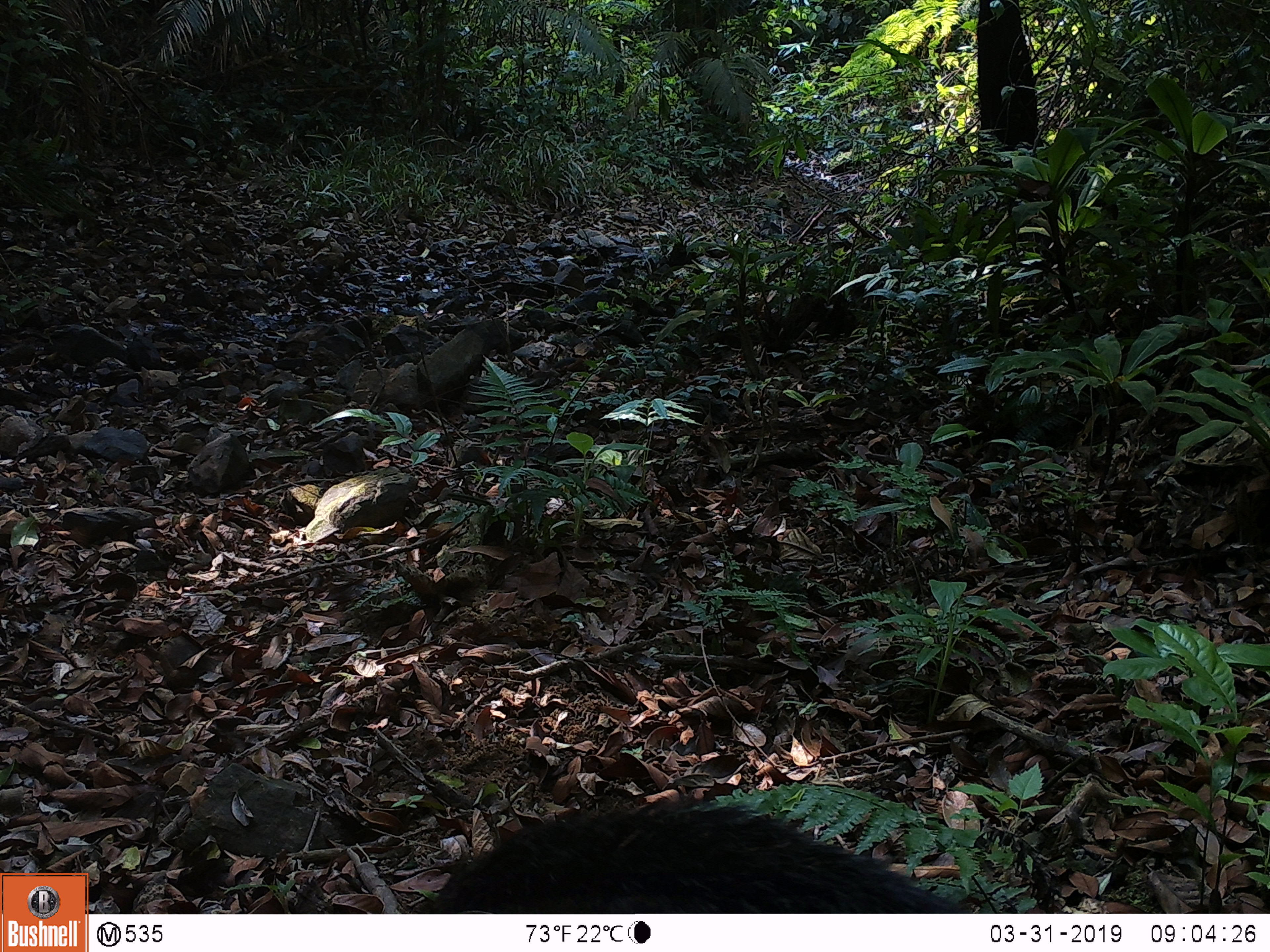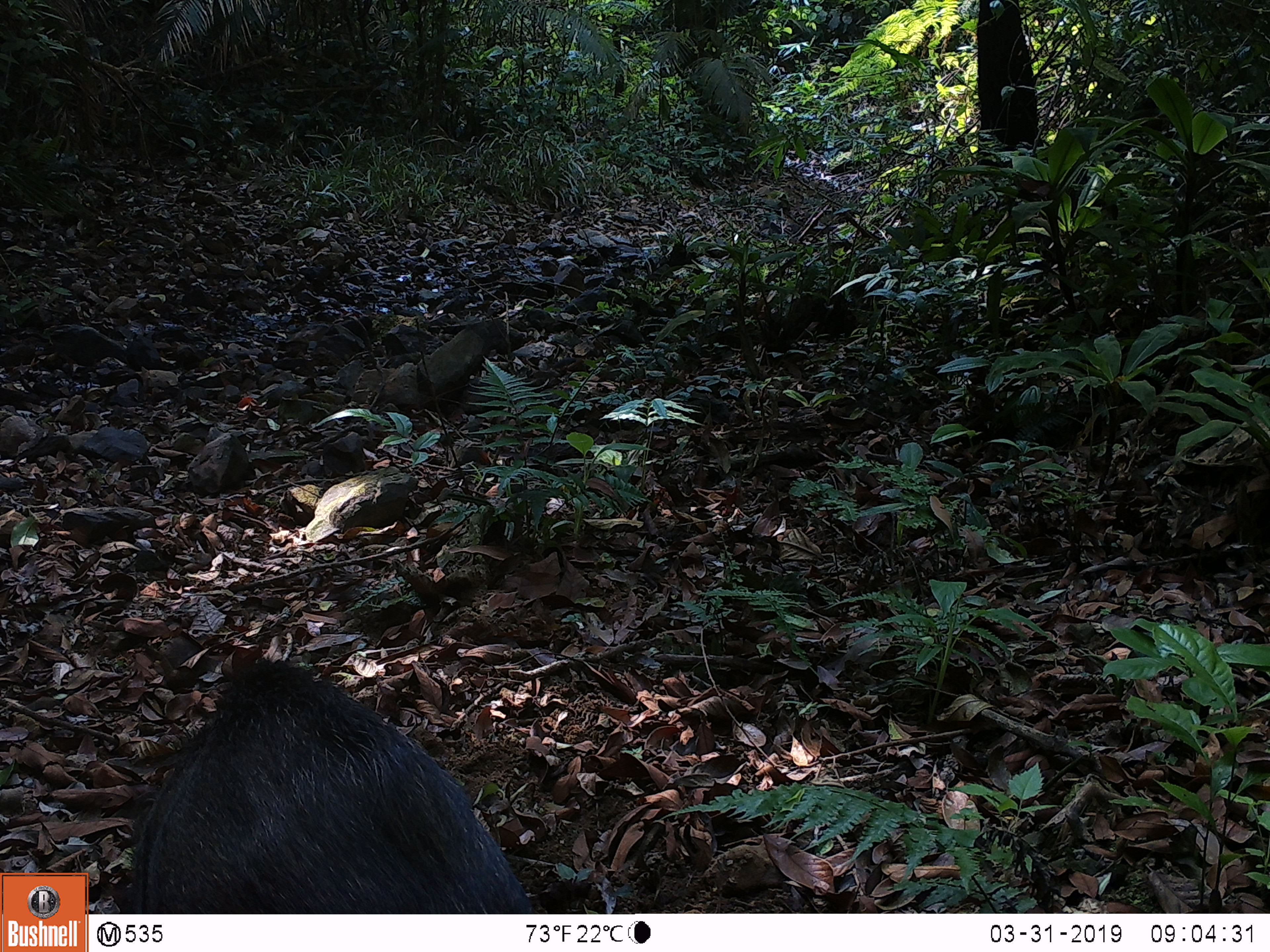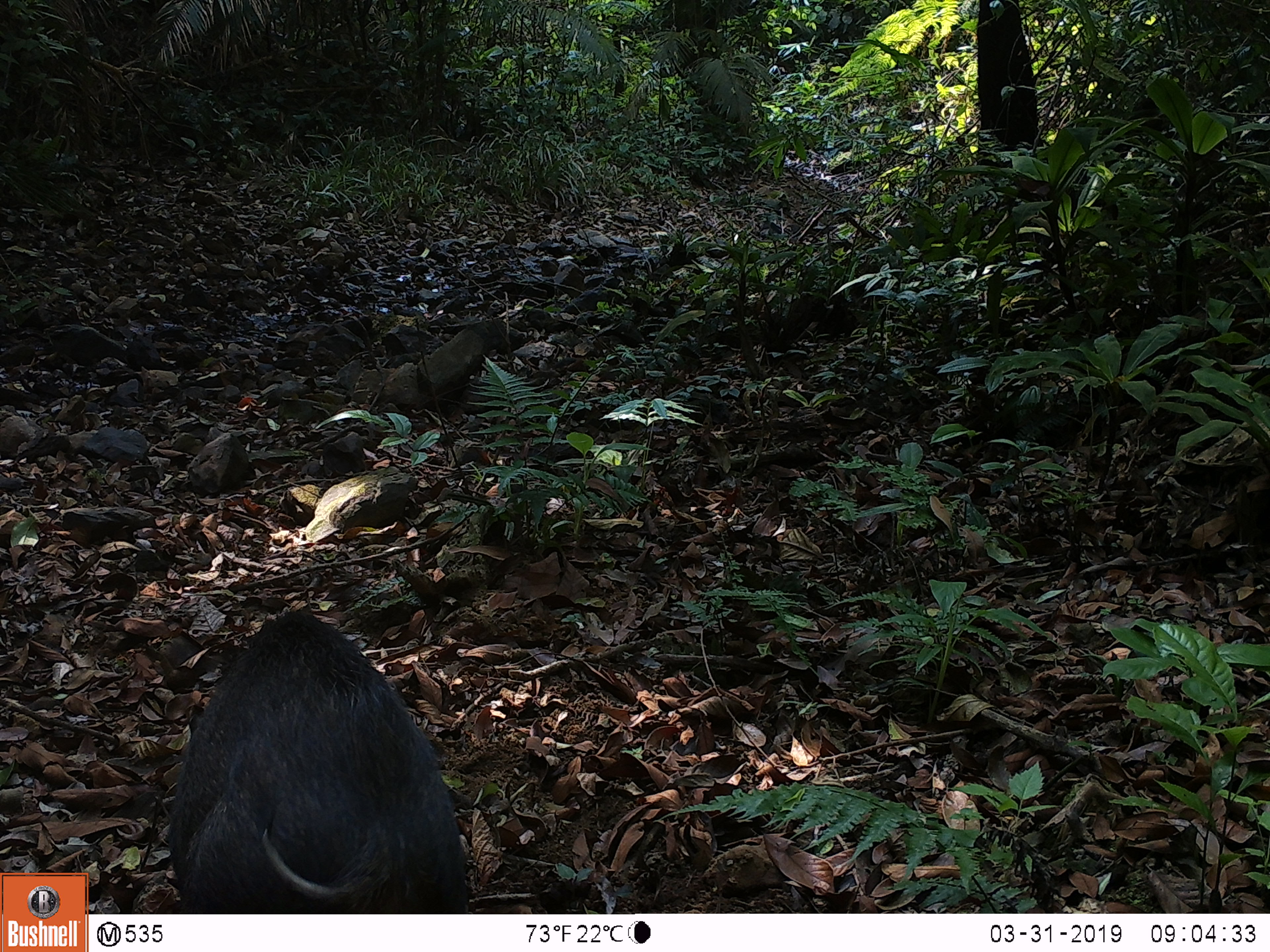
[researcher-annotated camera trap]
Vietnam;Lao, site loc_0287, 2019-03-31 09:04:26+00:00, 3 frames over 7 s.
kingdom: Animalia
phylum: Chordata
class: Mammalia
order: Artiodactyla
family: Suidae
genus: Sus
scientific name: Sus scrofa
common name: eurasian wild pig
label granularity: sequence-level